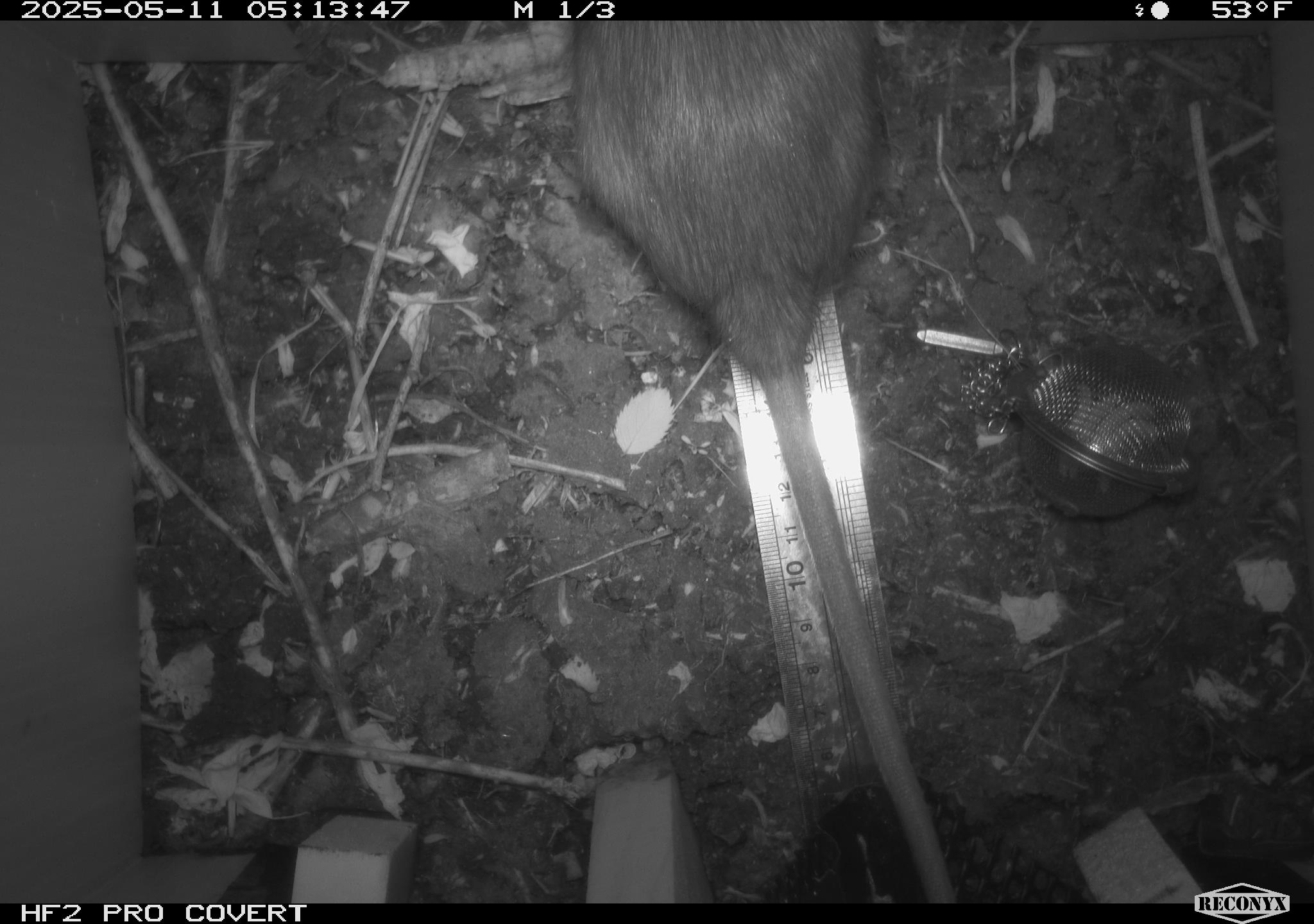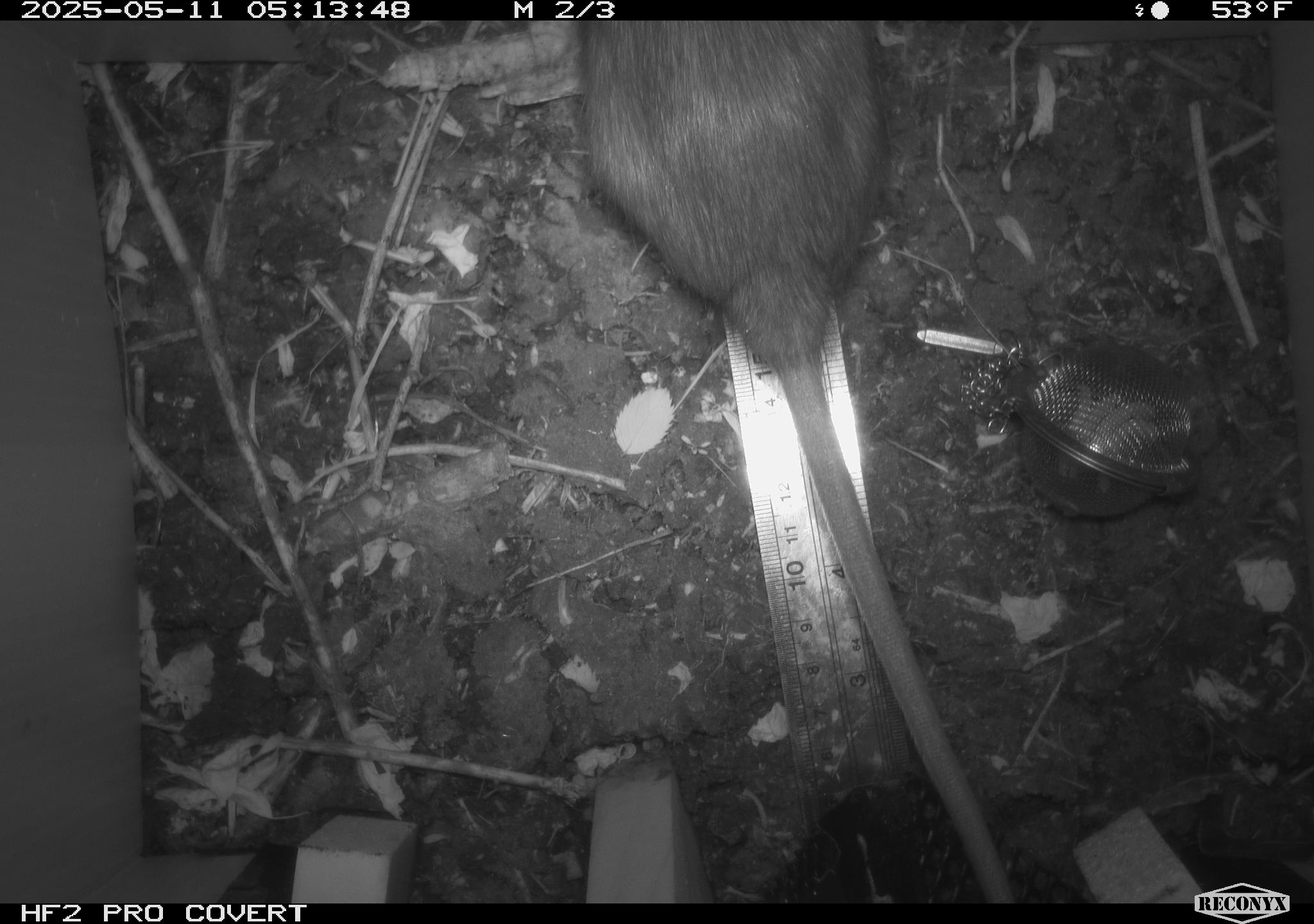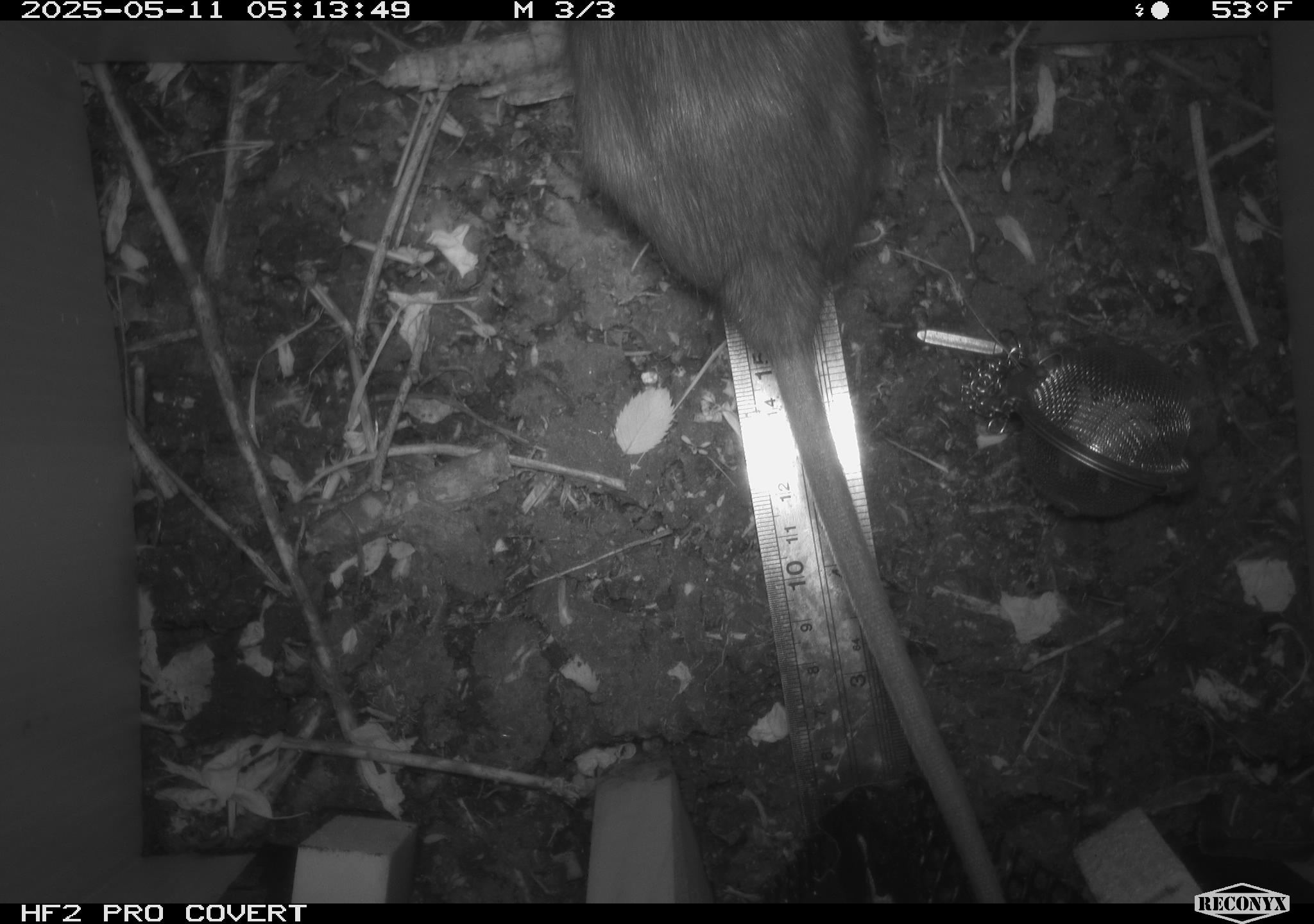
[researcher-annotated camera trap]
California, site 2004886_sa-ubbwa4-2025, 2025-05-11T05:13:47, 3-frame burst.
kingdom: Animalia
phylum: Chordata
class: Mammalia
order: Rodentia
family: Muridae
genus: Rattus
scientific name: Rattus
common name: rat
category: rattus species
Rattus species (rat) (Rattus).